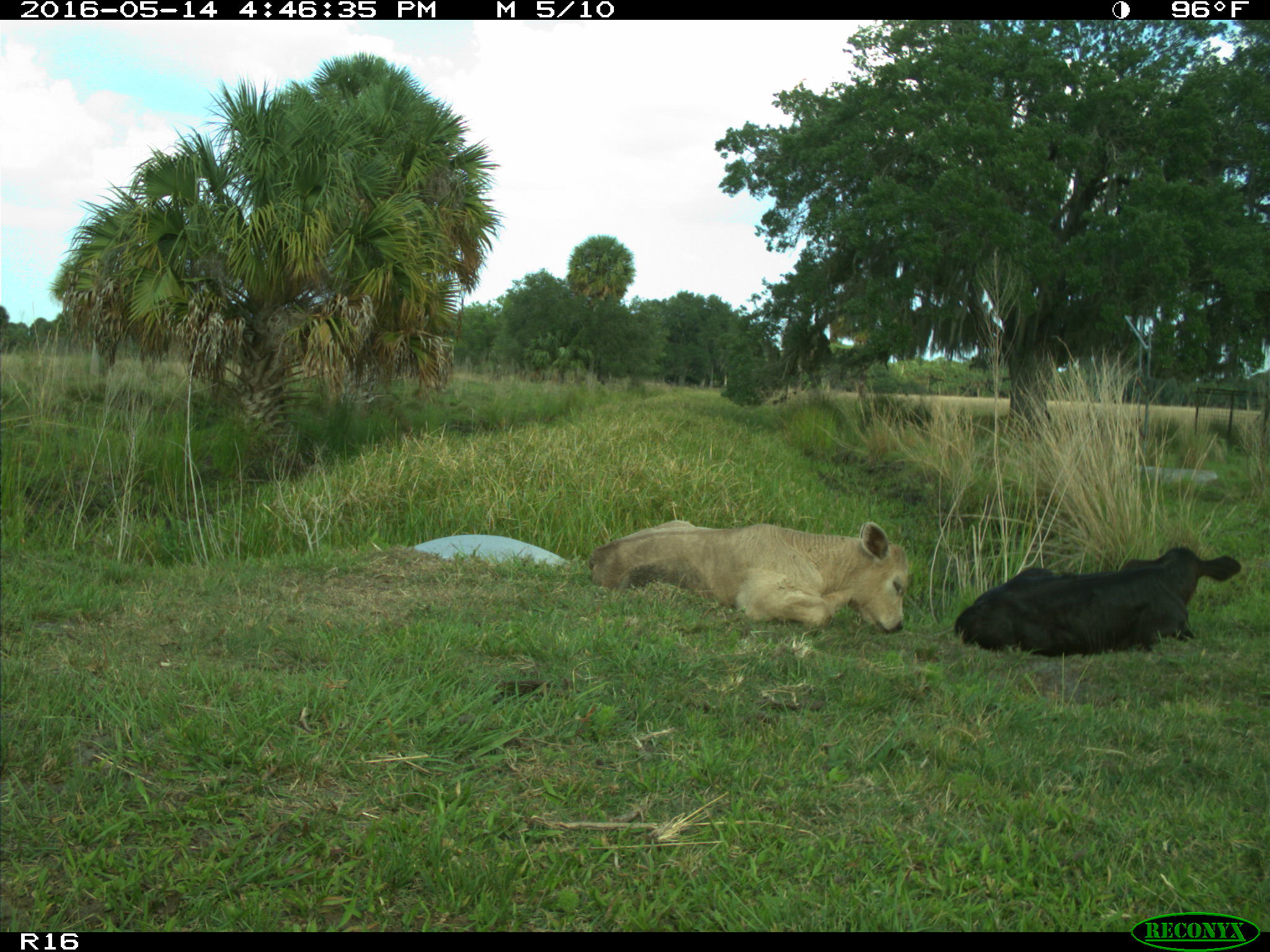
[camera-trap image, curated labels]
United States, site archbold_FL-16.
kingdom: Animalia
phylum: Chordata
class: Mammalia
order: Artiodactyla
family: Bovidae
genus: Bos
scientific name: Bos taurus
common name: domestic cow